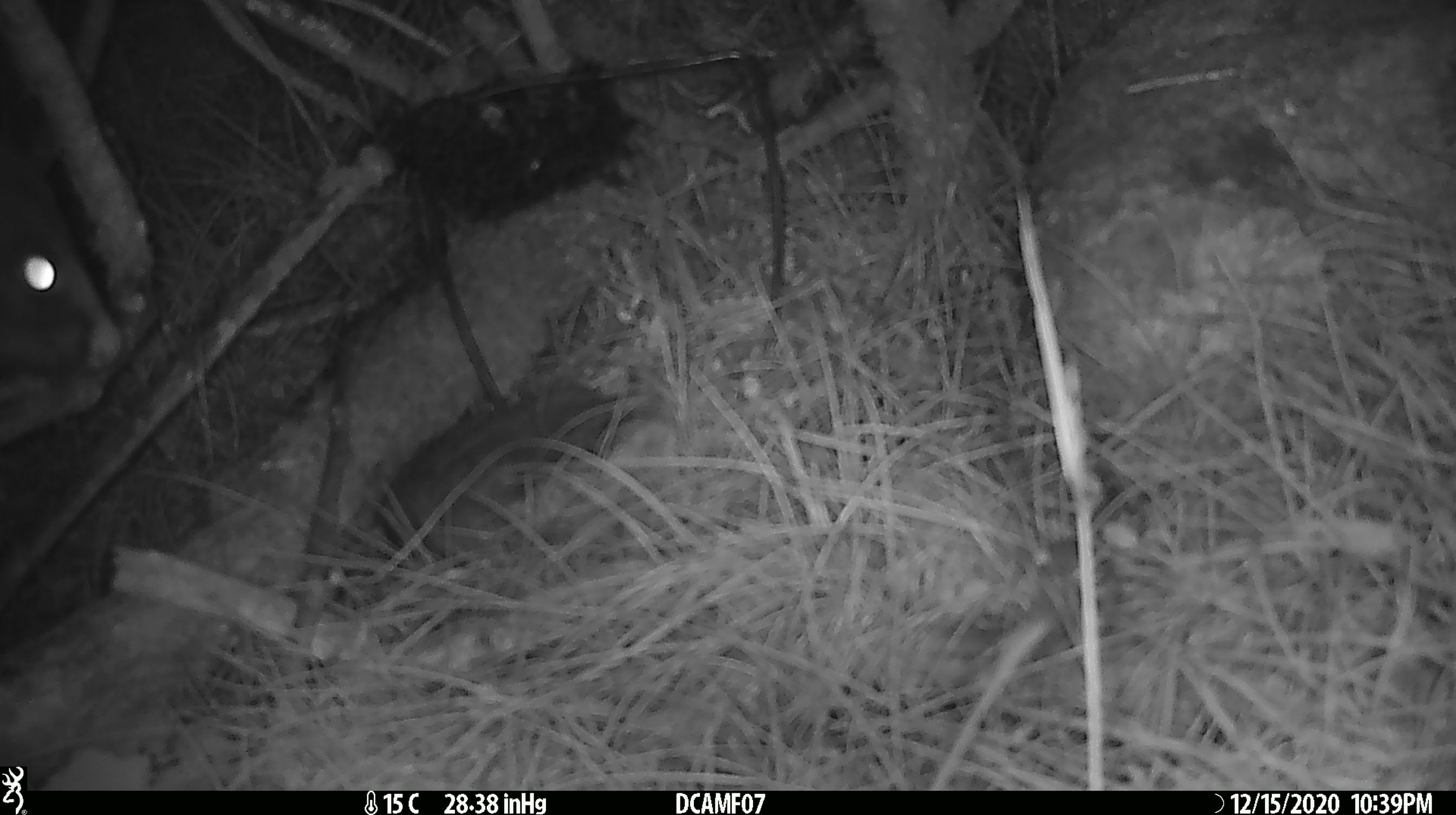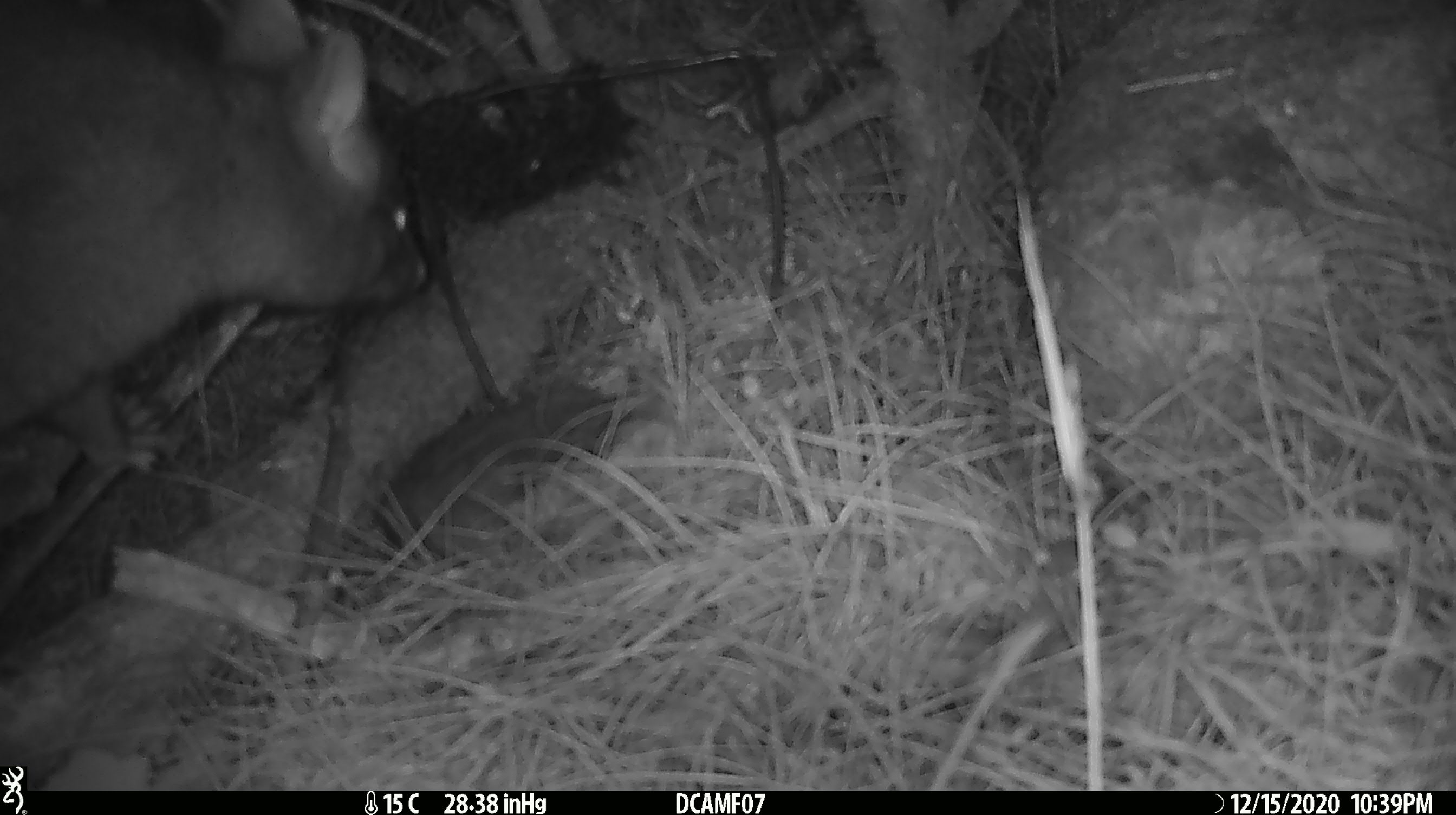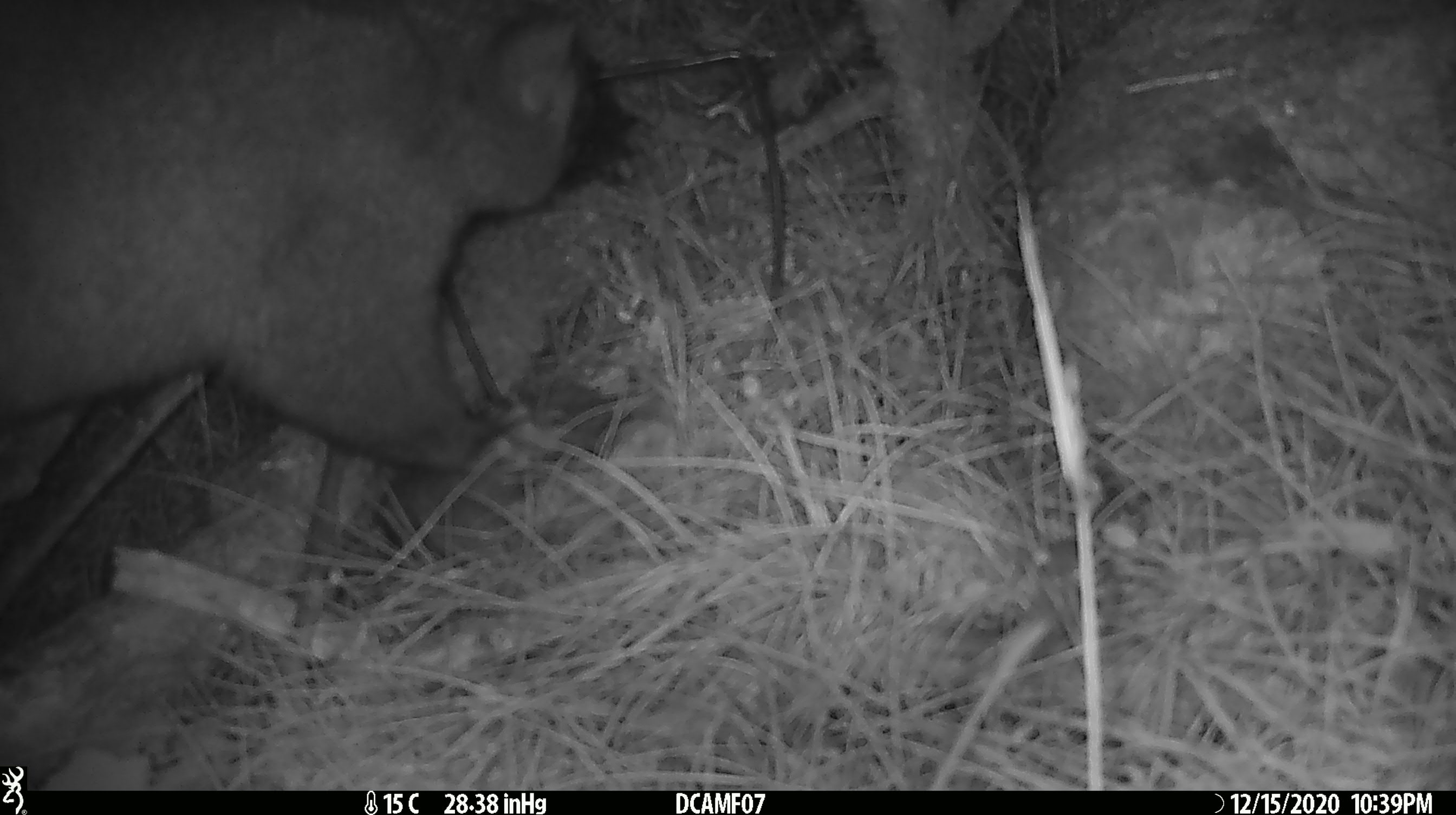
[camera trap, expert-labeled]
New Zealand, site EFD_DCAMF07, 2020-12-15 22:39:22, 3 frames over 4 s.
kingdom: Animalia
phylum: Chordata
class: Mammalia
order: Diprotodontia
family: Phalangeridae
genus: Trichosurus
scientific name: Trichosurus vulpecula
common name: common brushtail possum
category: possum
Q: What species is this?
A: Possum (common brushtail possum) (Trichosurus vulpecula).